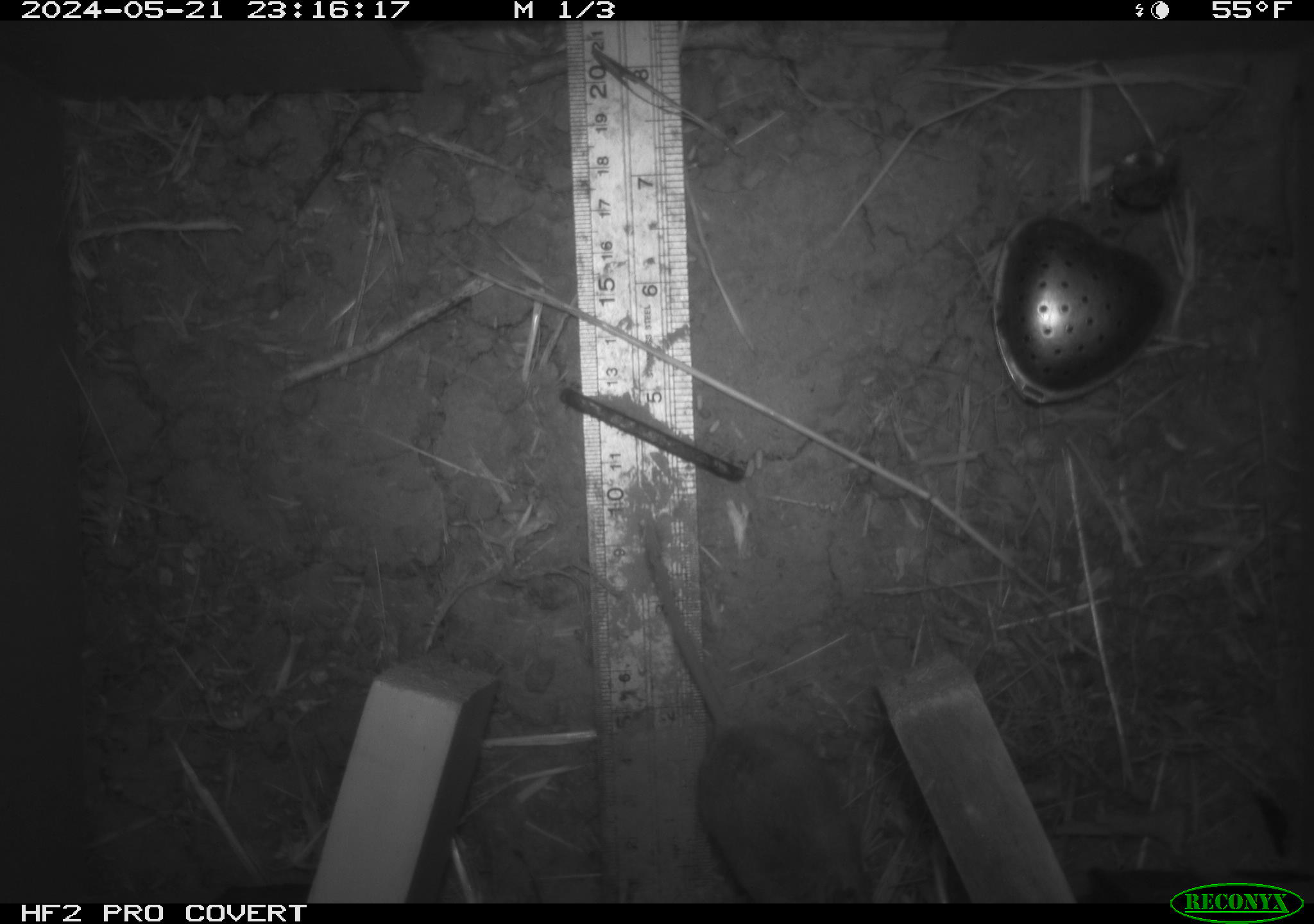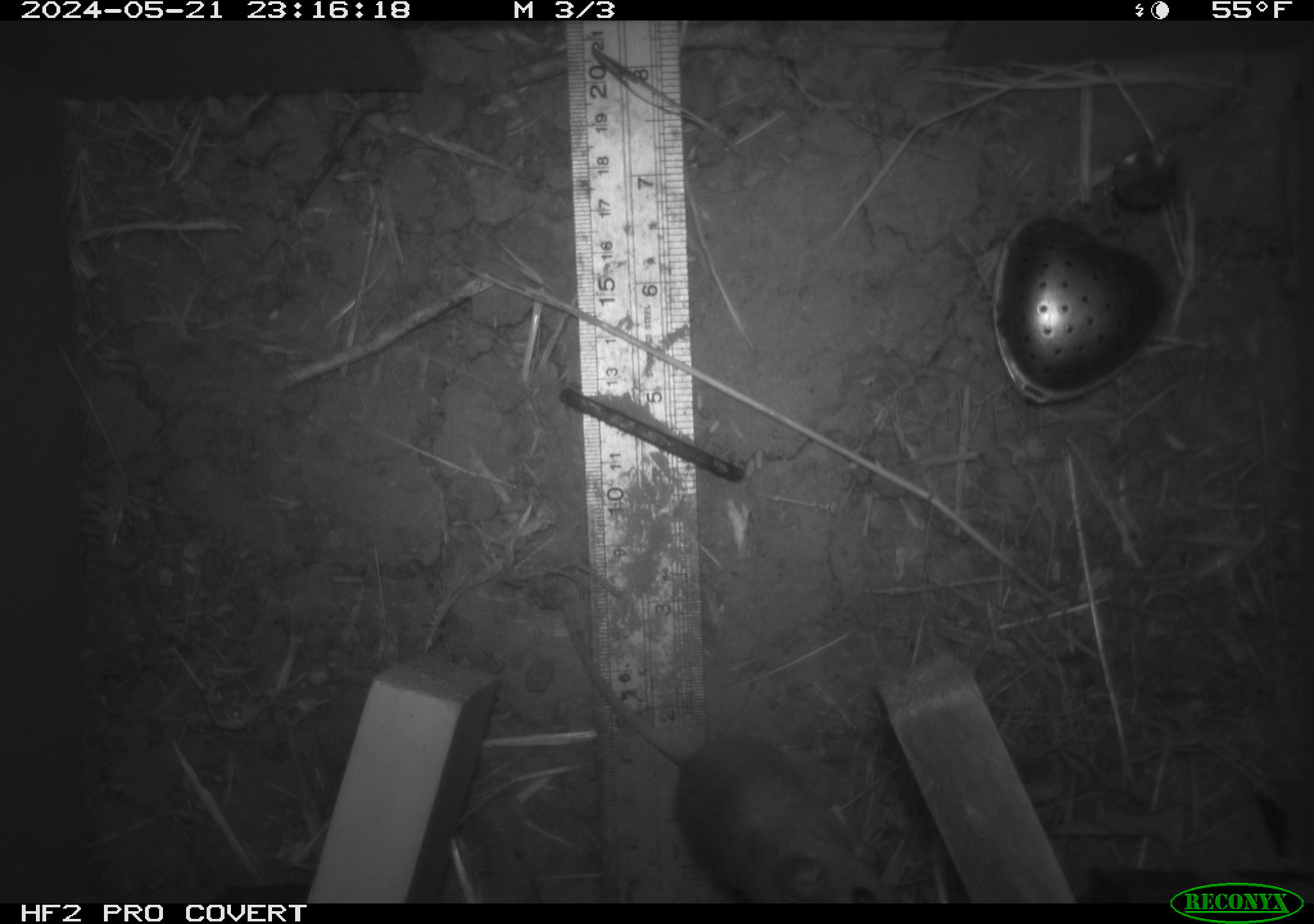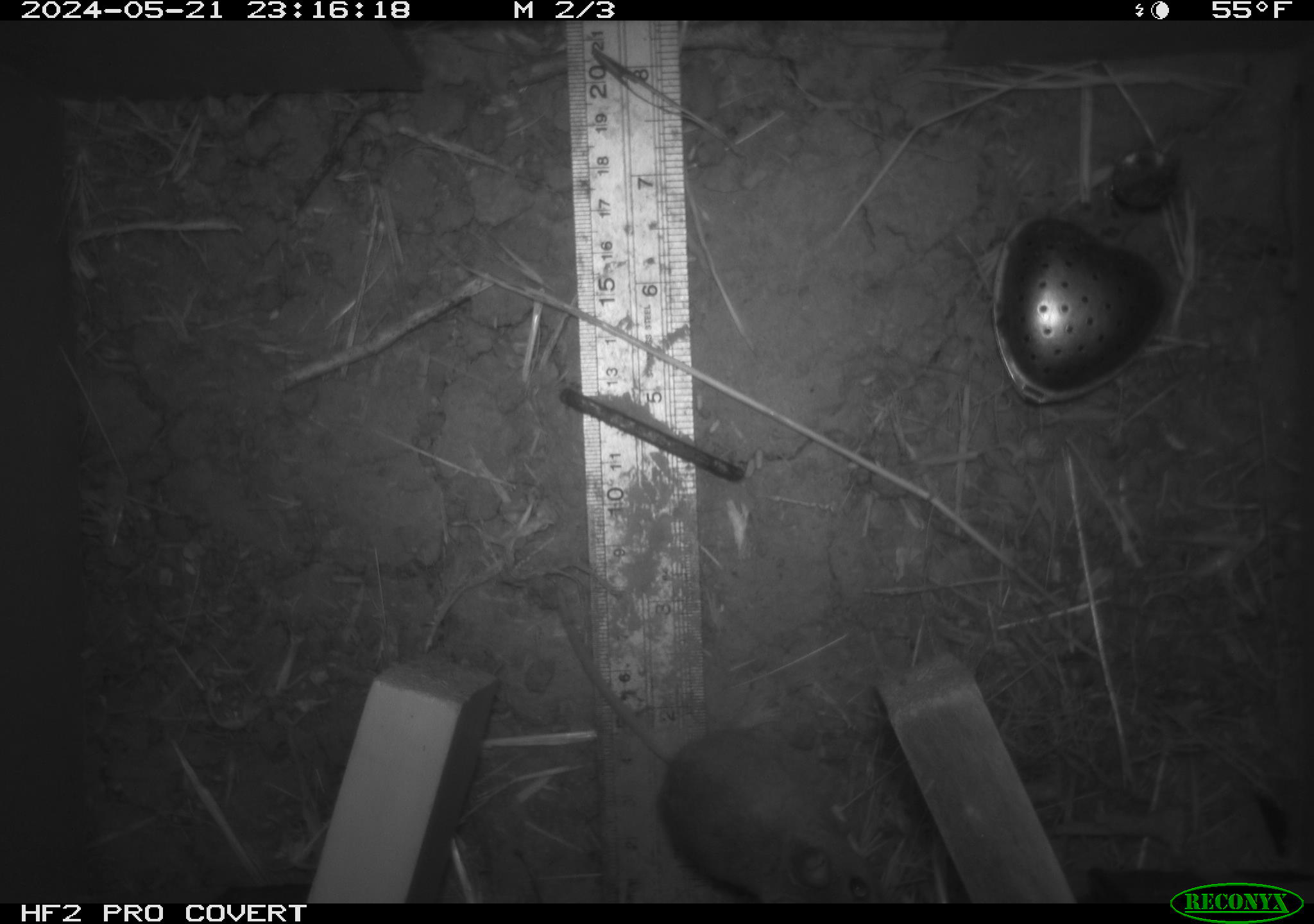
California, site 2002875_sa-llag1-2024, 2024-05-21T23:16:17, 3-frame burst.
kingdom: Animalia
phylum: Chordata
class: Mammalia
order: Rodentia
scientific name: Rodentia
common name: mouse species